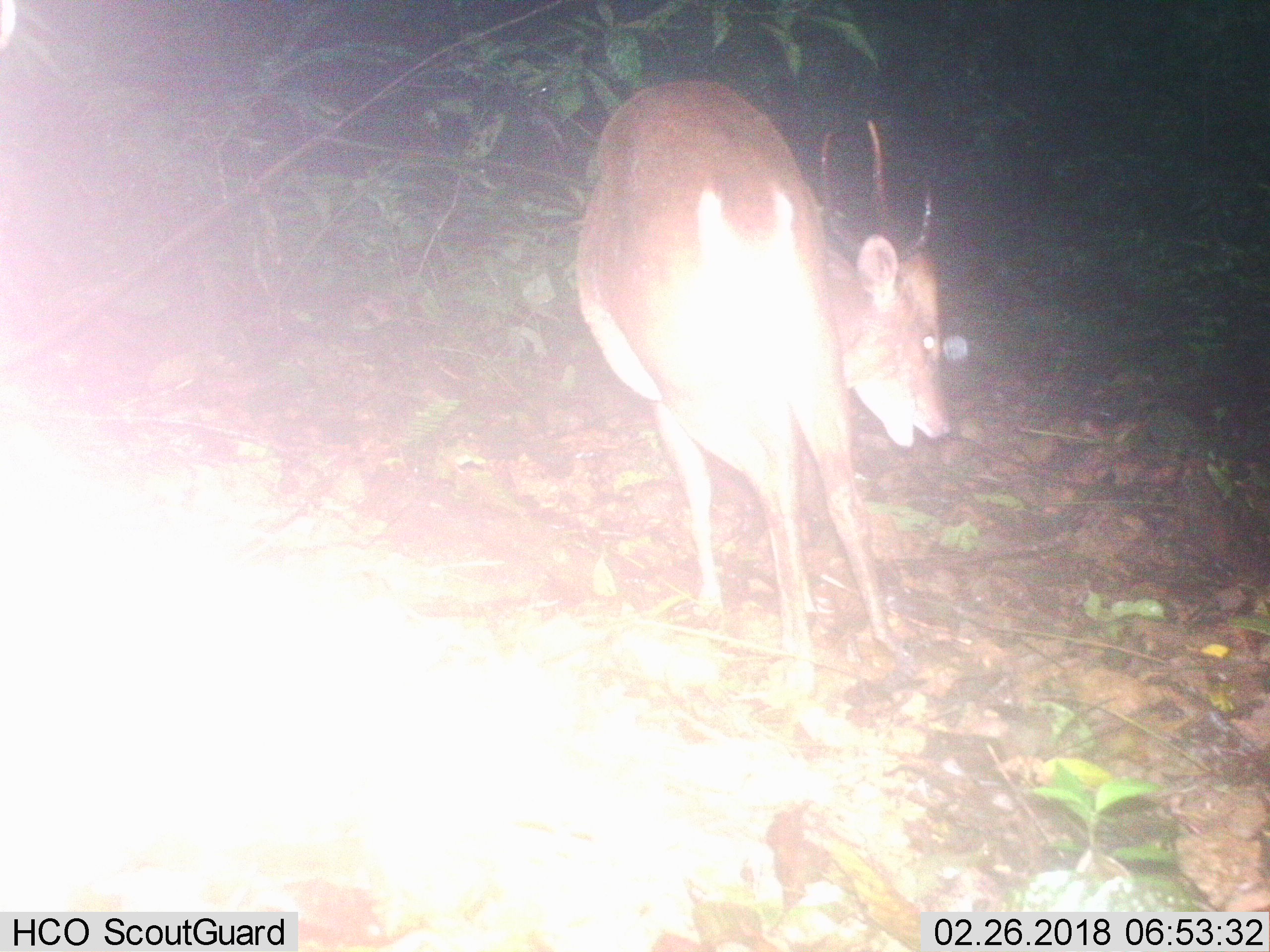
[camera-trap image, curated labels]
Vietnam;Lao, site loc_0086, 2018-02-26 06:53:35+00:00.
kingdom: Animalia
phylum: Chordata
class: Mammalia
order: Artiodactyla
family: Cervidae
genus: Muntiacus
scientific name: Muntiacus vuquangensis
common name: large-antlered muntjac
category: large antlered muntjac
Large antlered muntjac (large-antlered muntjac) (Muntiacus vuquangensis). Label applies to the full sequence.